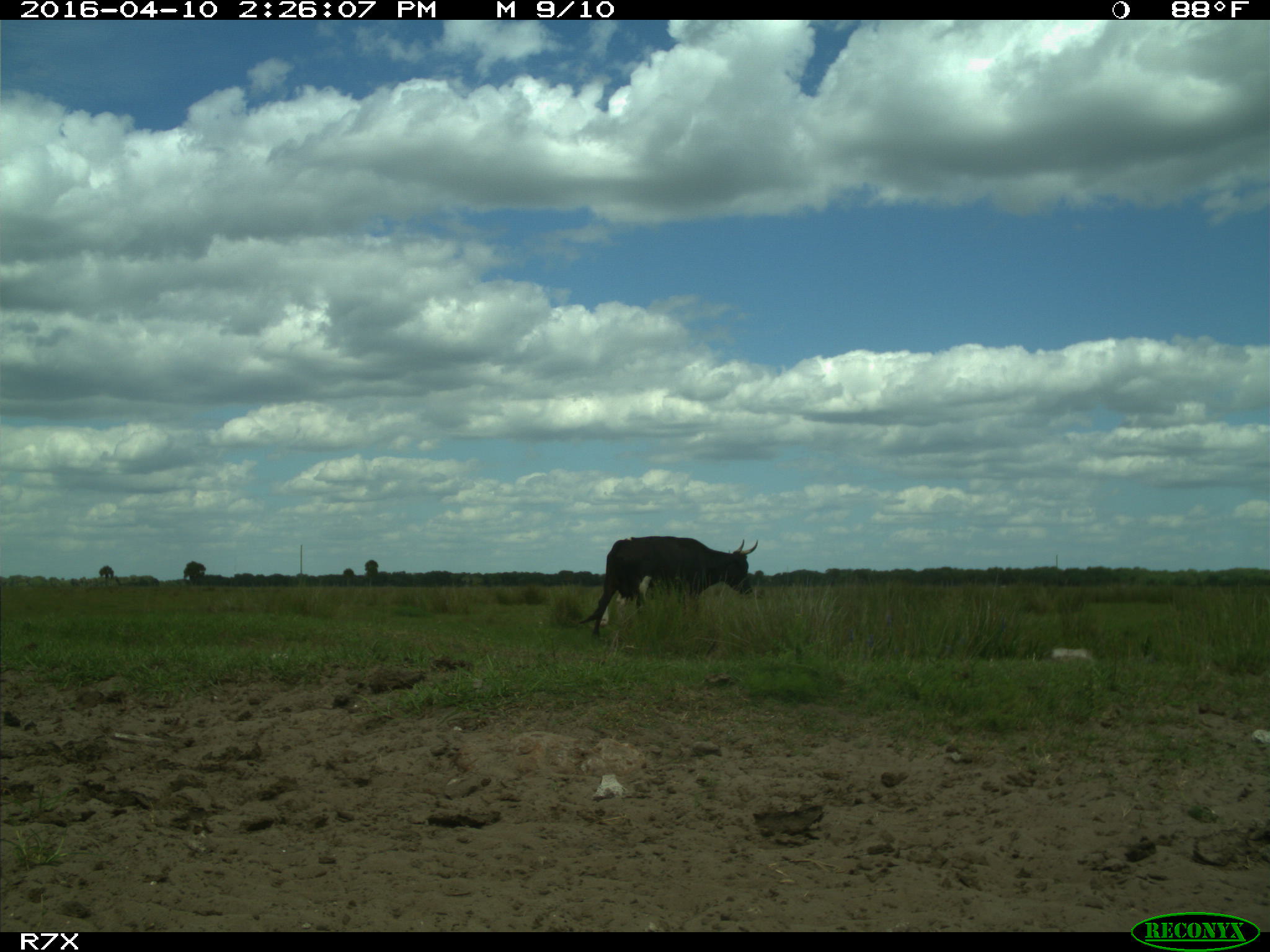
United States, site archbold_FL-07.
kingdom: Animalia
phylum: Chordata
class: Mammalia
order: Artiodactyla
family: Bovidae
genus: Bos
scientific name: Bos taurus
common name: domestic cow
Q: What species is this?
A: Bos taurus (domestic cow).